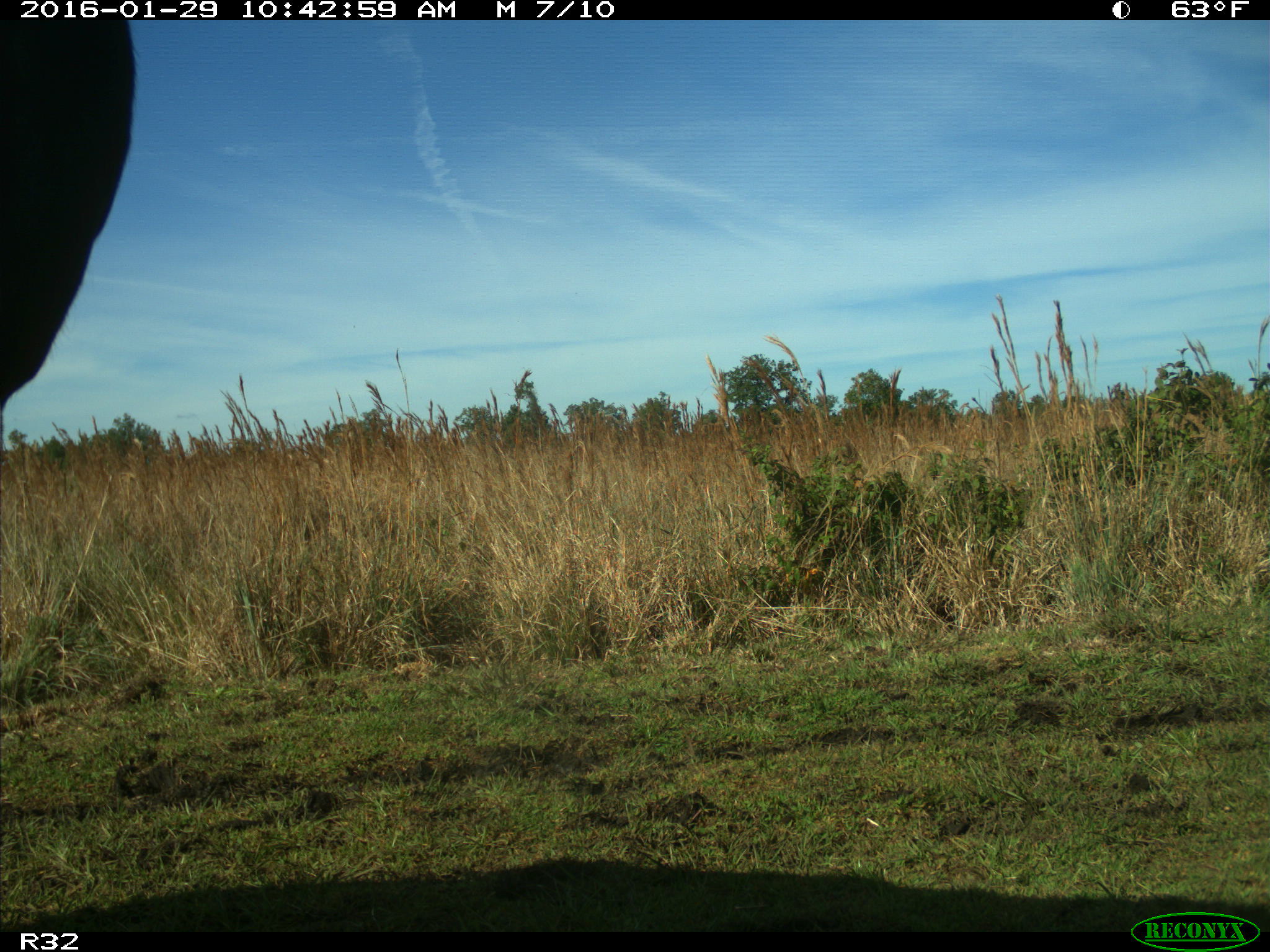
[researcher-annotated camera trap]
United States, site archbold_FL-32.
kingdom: Animalia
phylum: Chordata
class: Mammalia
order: Artiodactyla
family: Bovidae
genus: Bos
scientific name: Bos taurus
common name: domestic cow